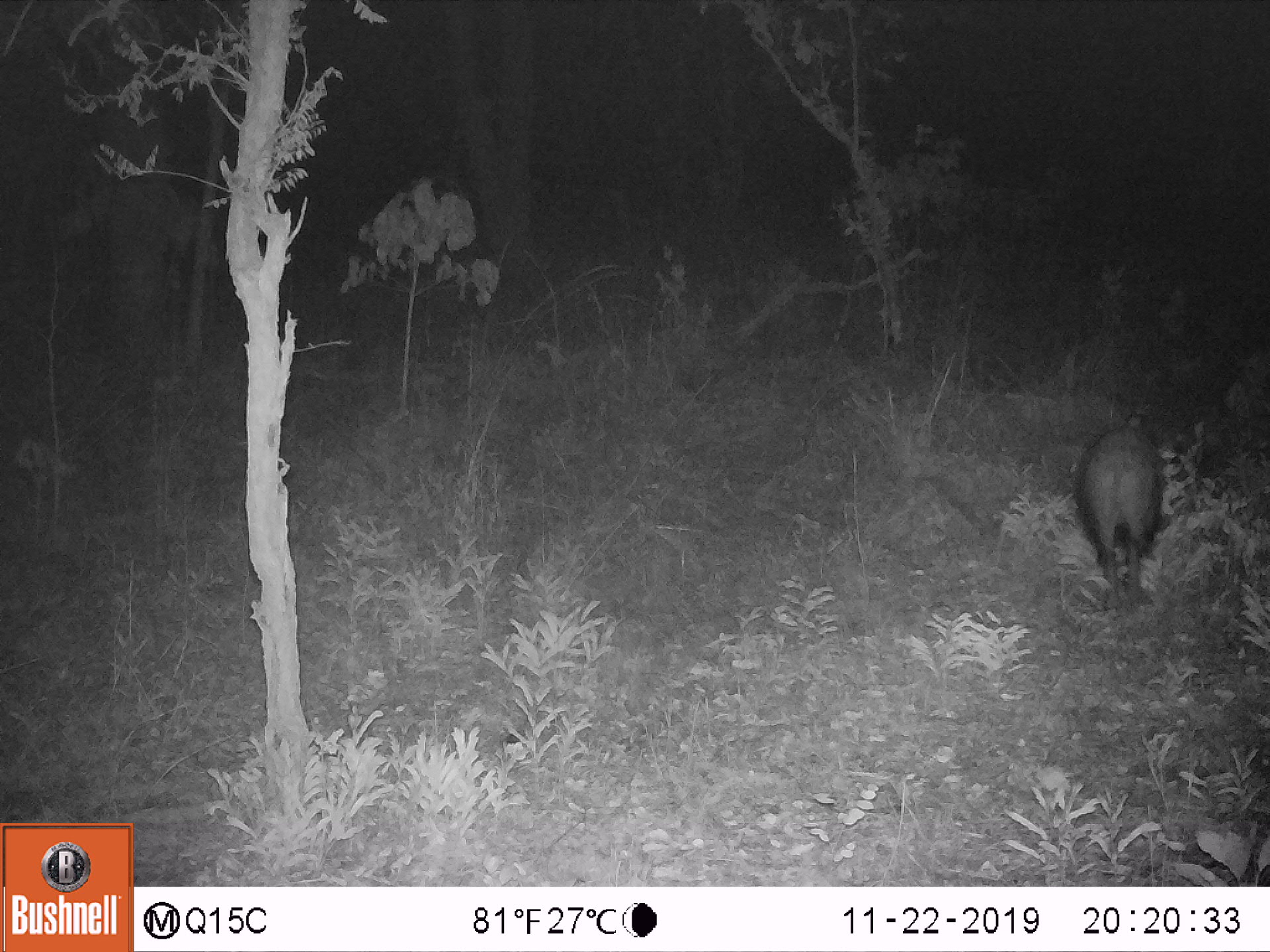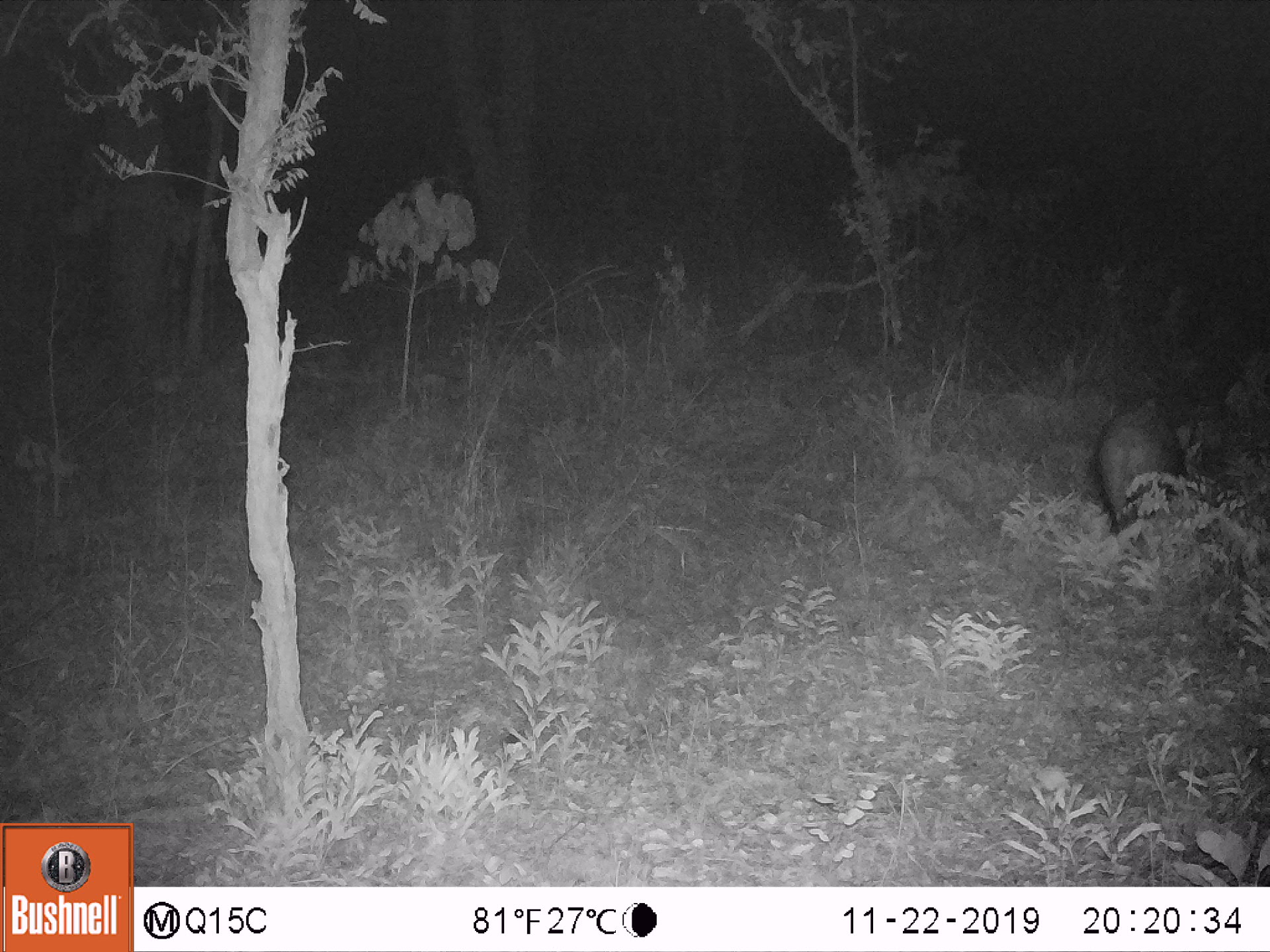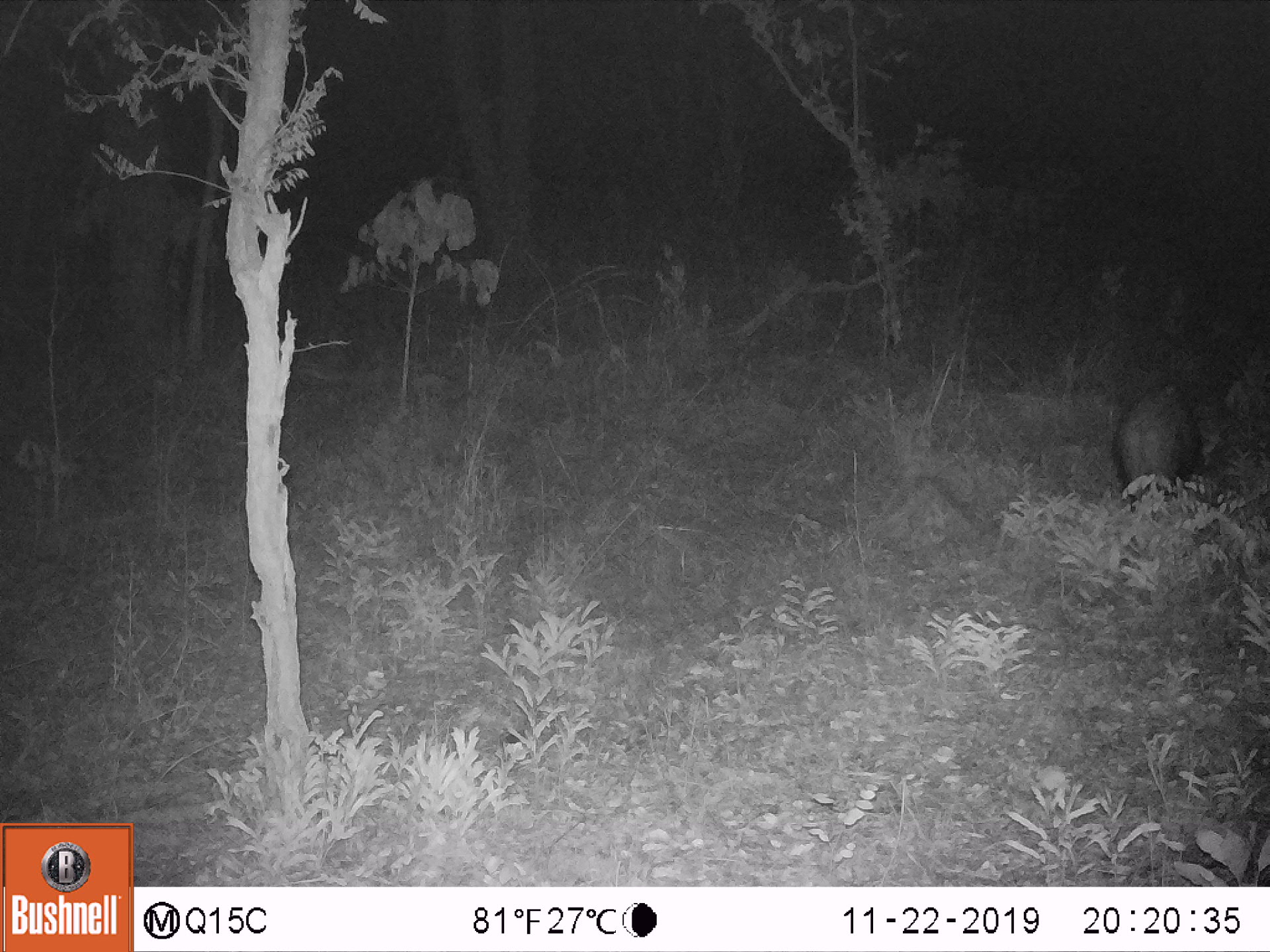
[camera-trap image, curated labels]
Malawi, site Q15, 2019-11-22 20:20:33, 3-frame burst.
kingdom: Animalia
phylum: Chordata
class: Mammalia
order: Artiodactyla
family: Suidae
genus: Potamochoerus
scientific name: Potamochoerus larvatus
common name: bushpig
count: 1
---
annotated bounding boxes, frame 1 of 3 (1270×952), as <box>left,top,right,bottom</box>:
bushpig: <box>1082,419,1164,620</box>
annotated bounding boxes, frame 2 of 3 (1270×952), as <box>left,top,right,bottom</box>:
bushpig: <box>1092,394,1190,536</box>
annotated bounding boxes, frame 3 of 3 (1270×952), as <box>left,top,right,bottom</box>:
bushpig: <box>1117,380,1203,515</box>